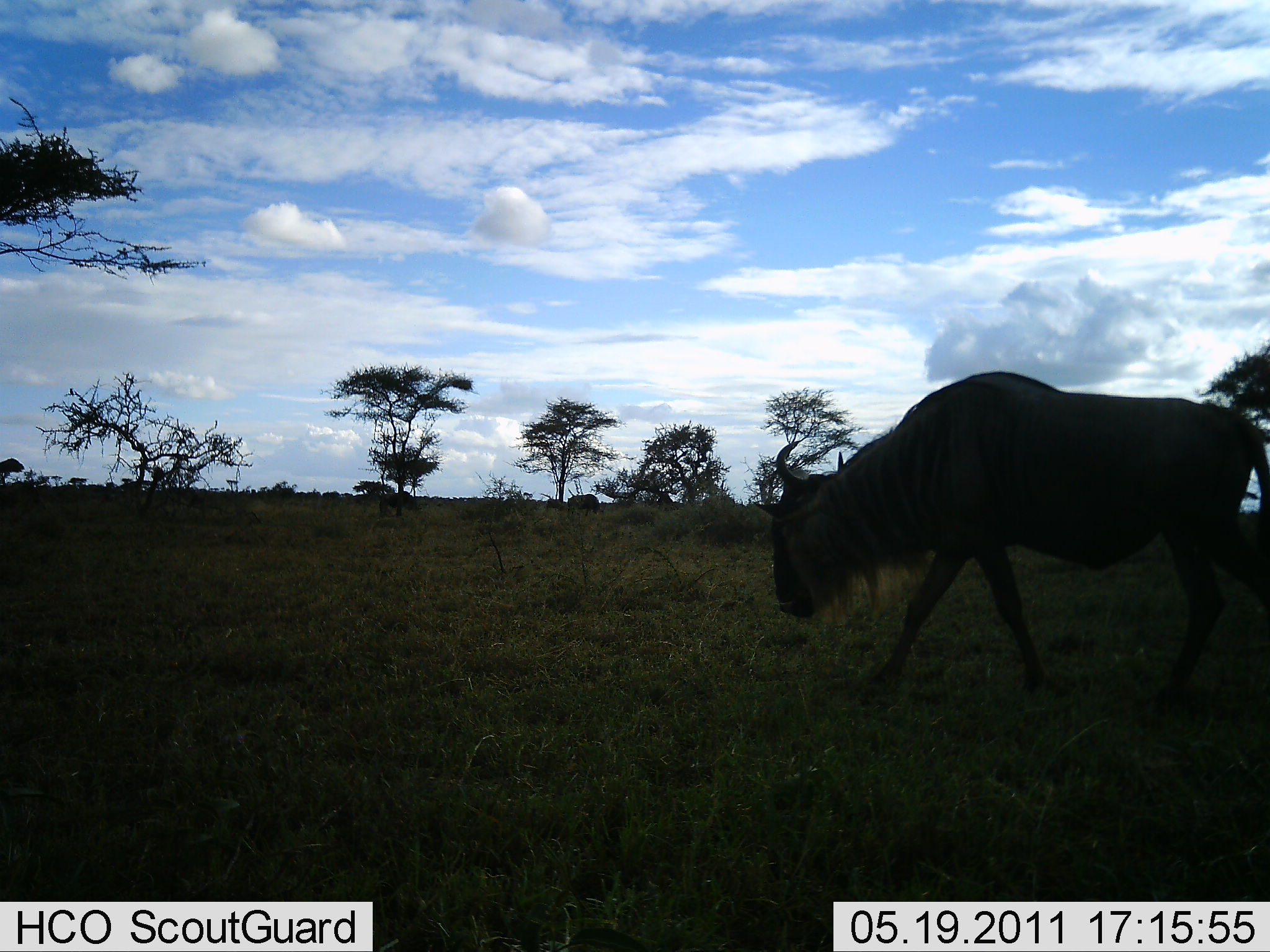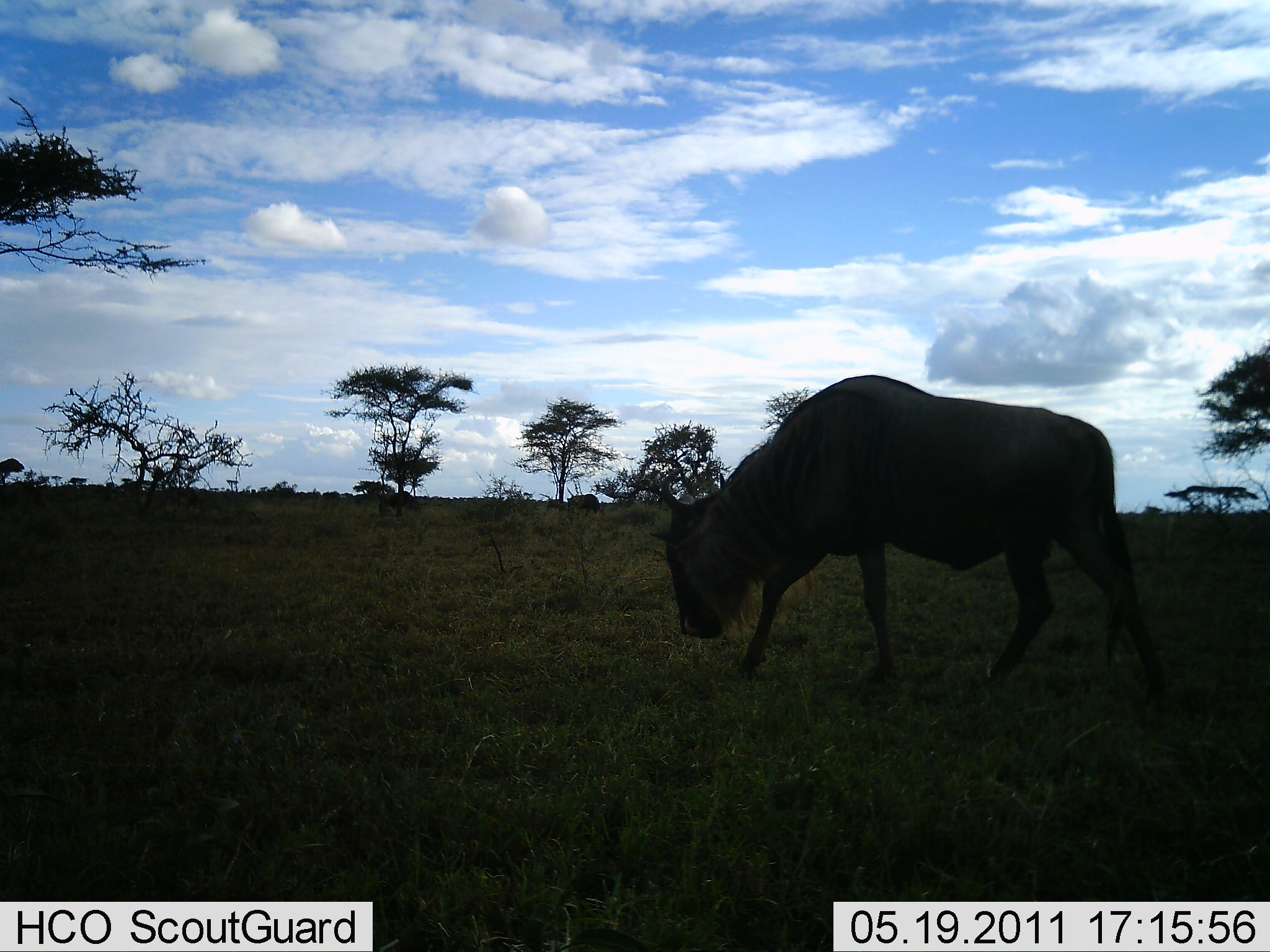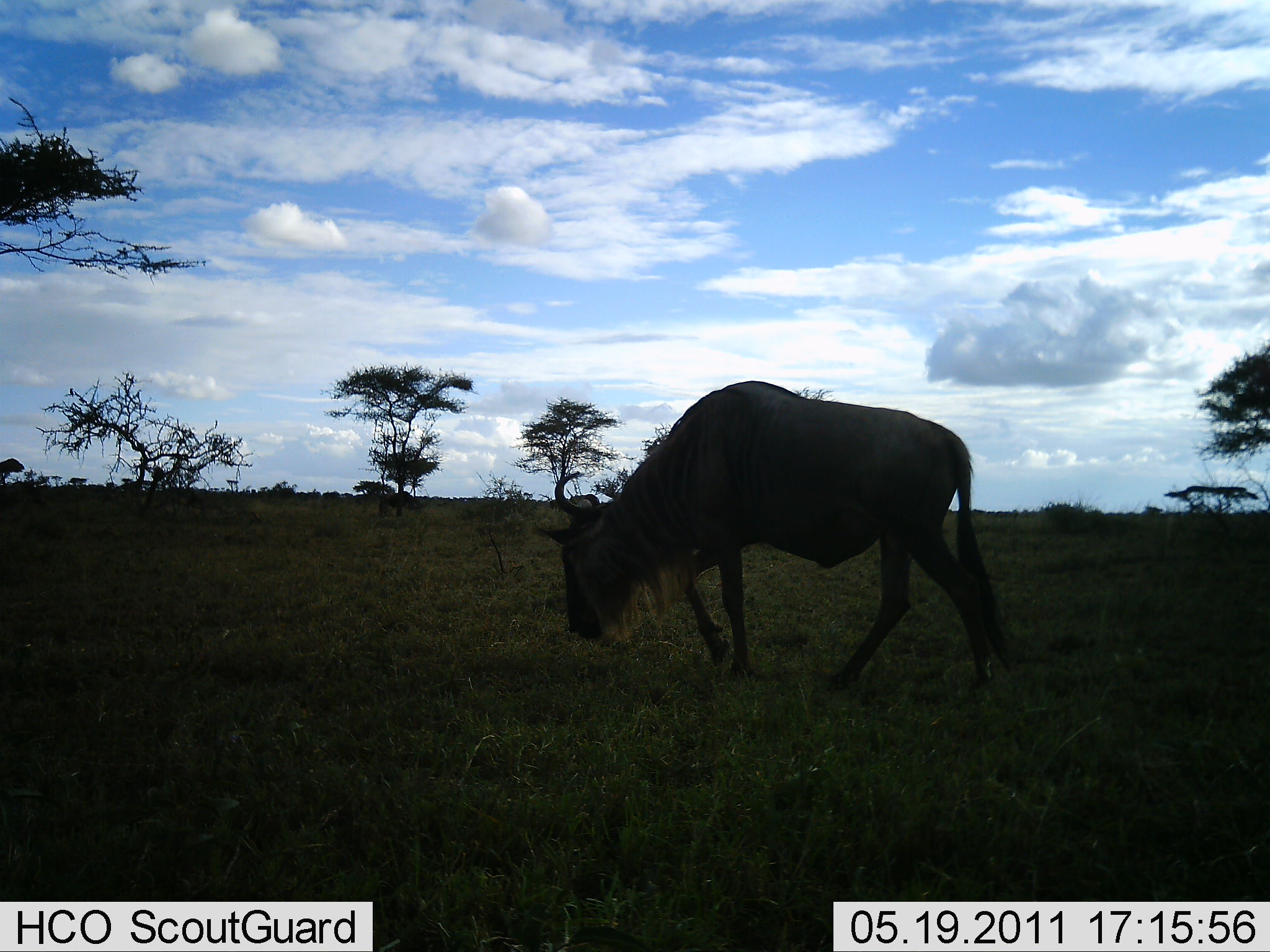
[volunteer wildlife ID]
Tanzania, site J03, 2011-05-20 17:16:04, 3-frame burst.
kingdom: Animalia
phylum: Chordata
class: Mammalia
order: Artiodactyla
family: Bovidae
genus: Connochaetes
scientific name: Connochaetes taurinus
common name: blue wildebeest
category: wildebeest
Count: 1.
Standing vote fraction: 0%.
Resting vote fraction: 0%.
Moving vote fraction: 55%.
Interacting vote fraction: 0%.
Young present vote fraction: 0%.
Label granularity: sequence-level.